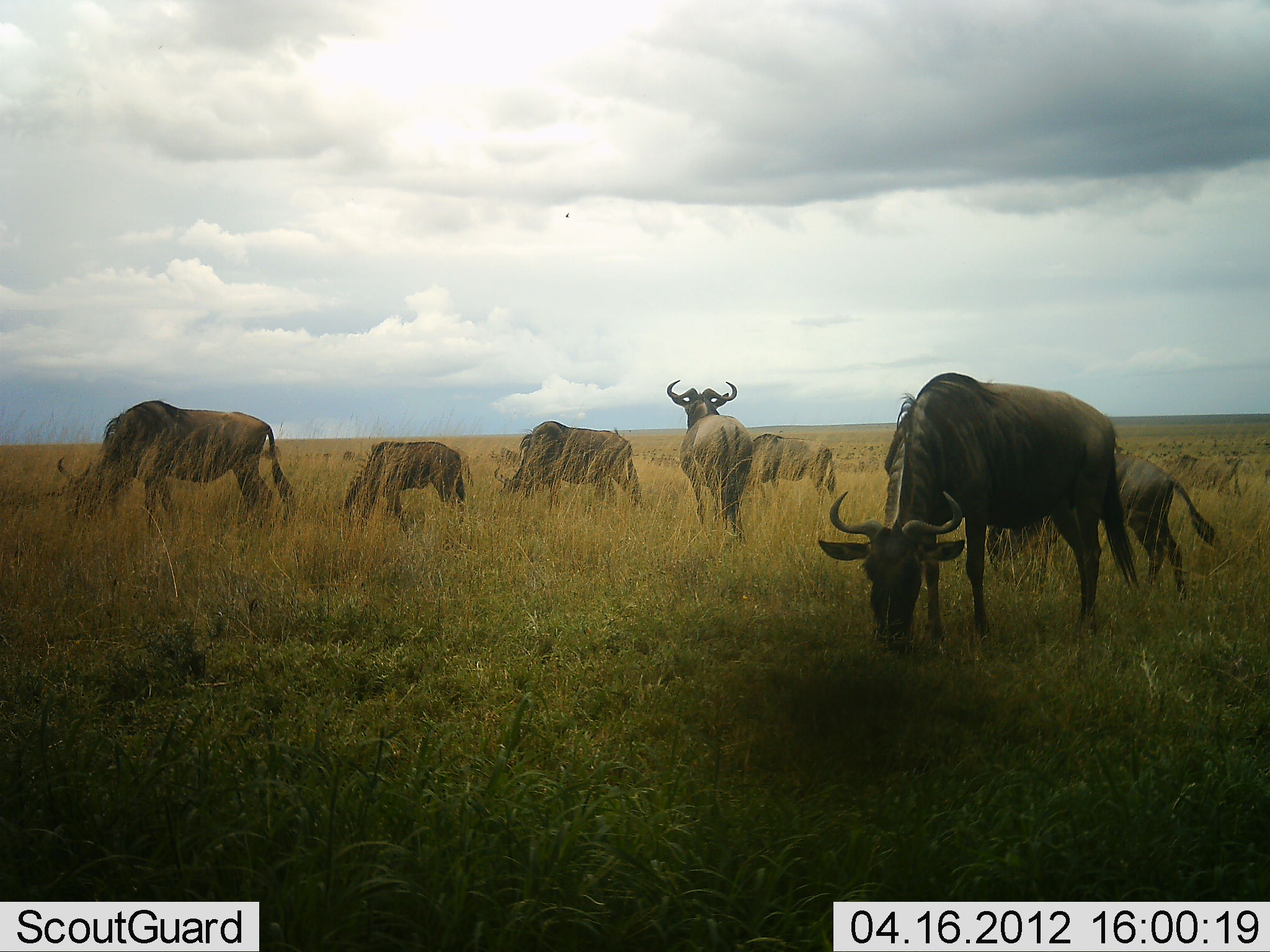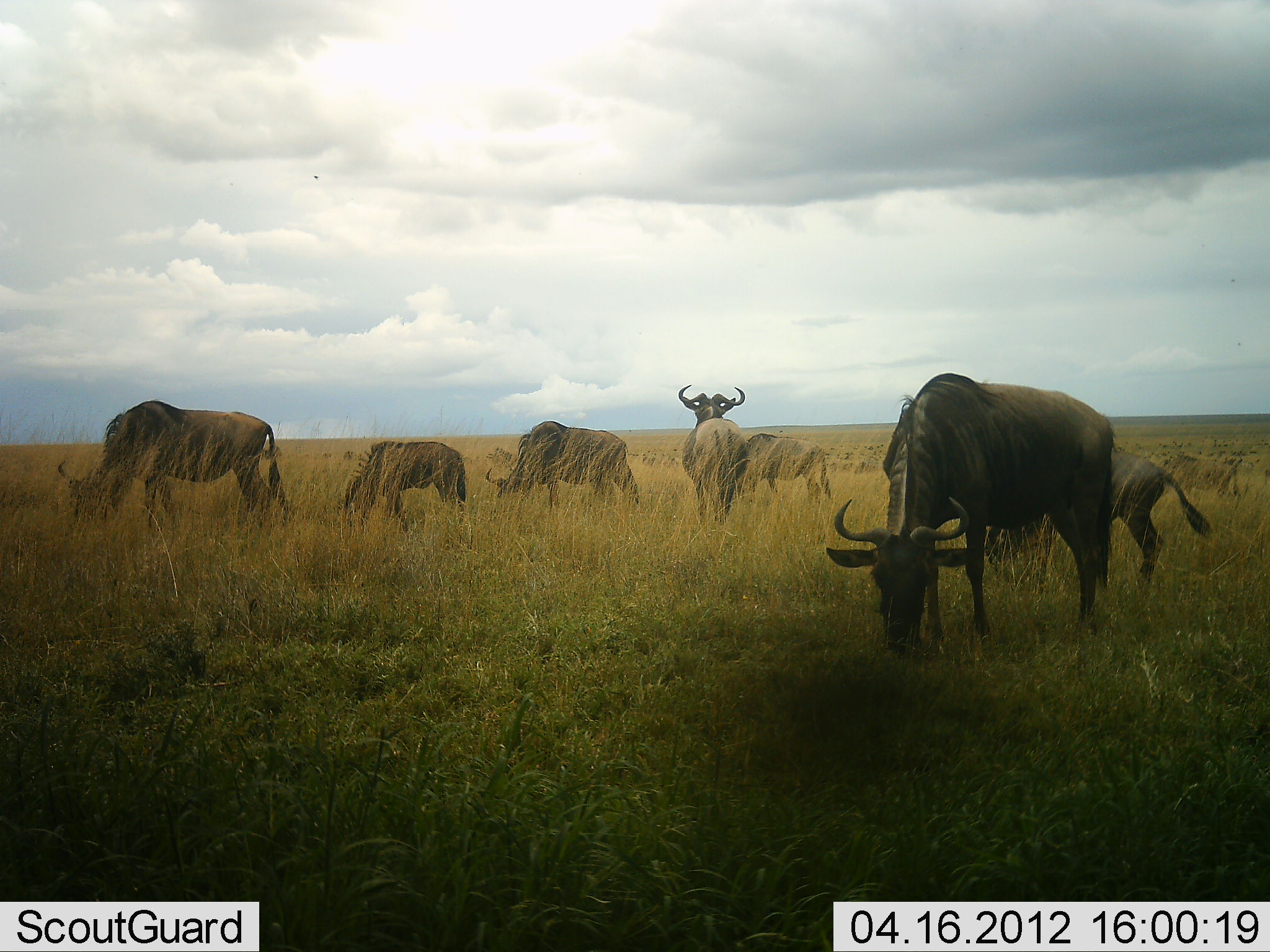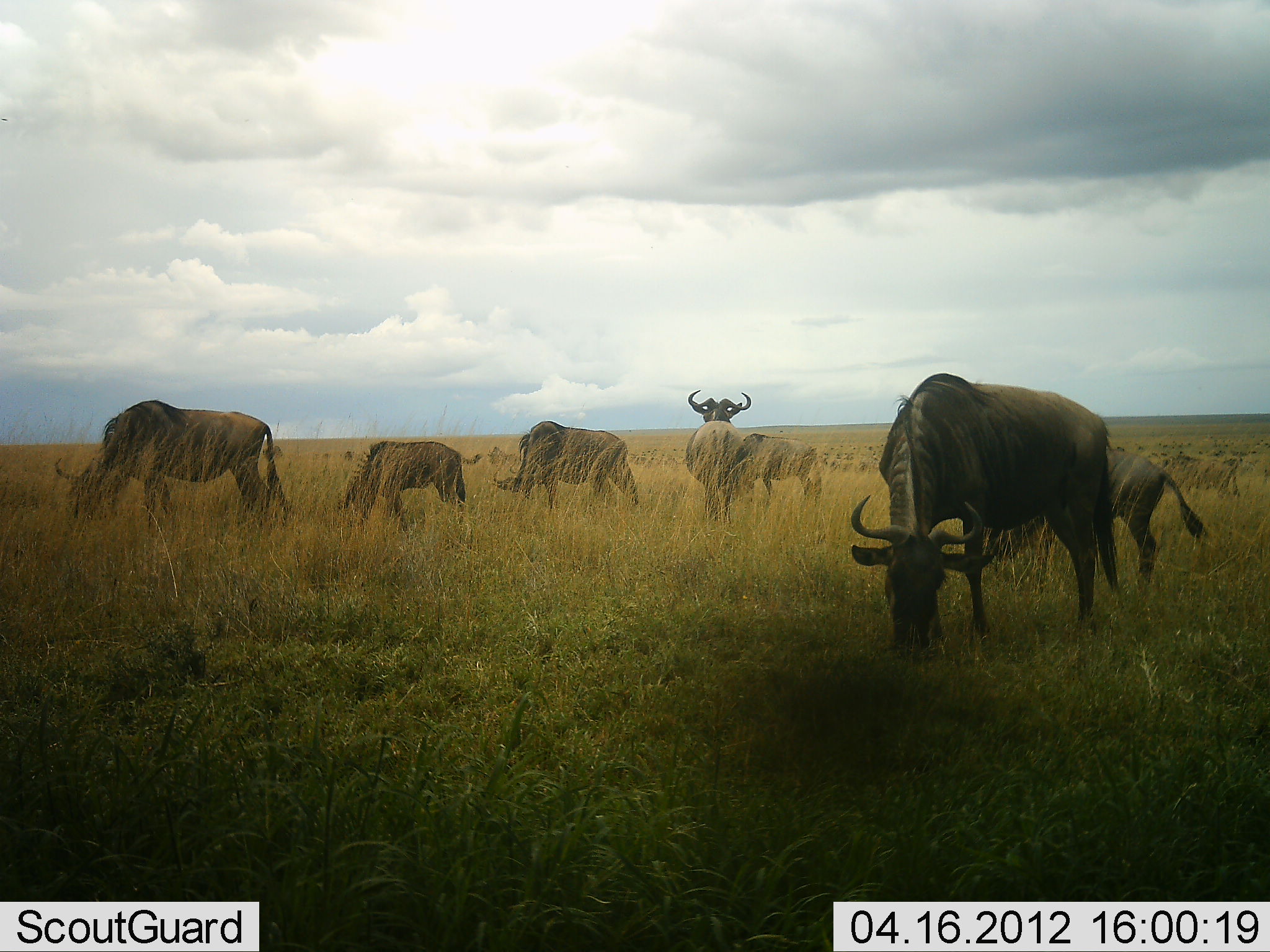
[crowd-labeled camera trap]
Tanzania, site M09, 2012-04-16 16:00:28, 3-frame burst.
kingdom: Animalia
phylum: Chordata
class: Mammalia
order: Artiodactyla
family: Bovidae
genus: Connochaetes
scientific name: Connochaetes taurinus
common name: blue wildebeest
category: wildebeest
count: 7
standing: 57%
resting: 4%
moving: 21%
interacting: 0%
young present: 18%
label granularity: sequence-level